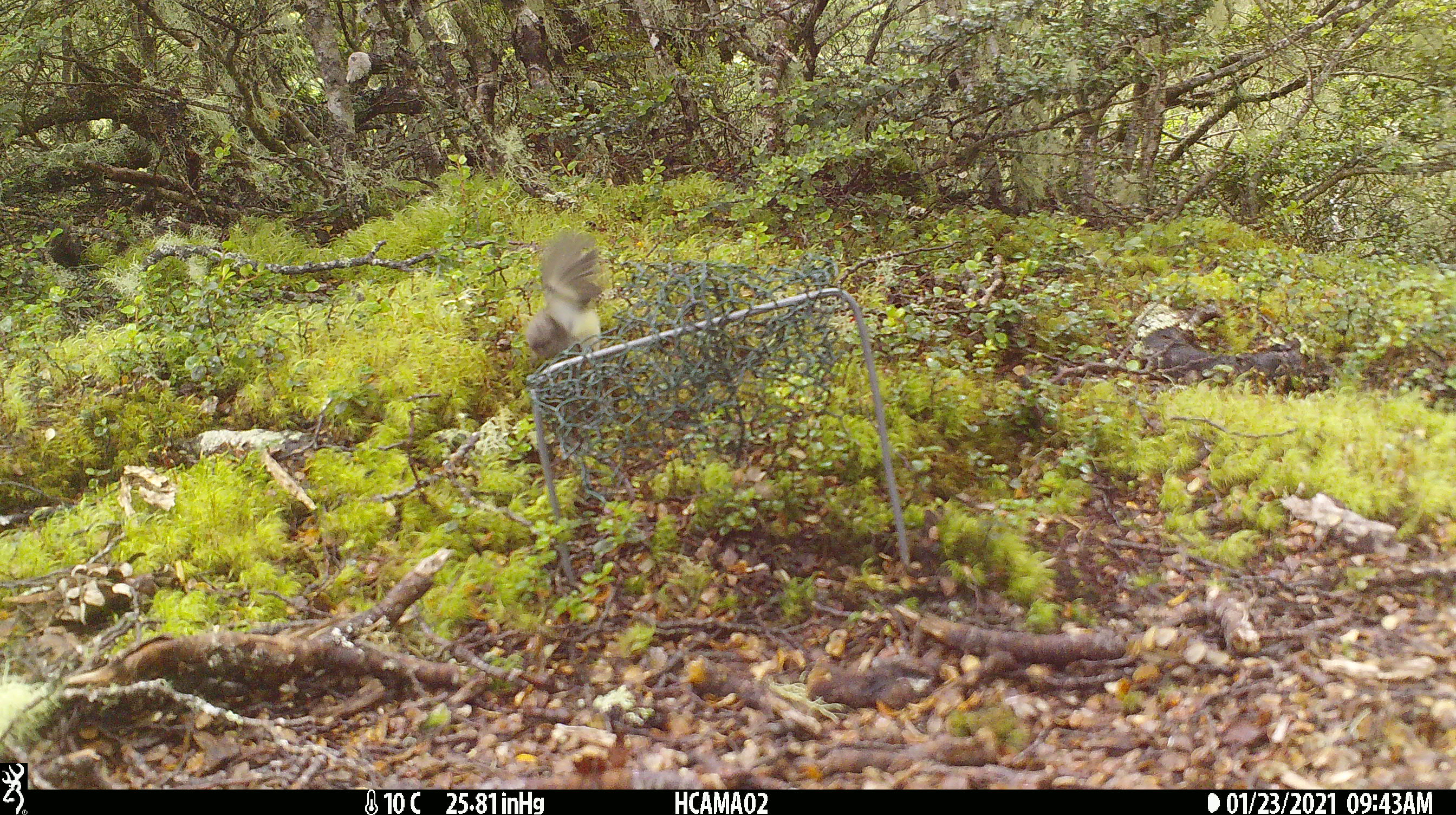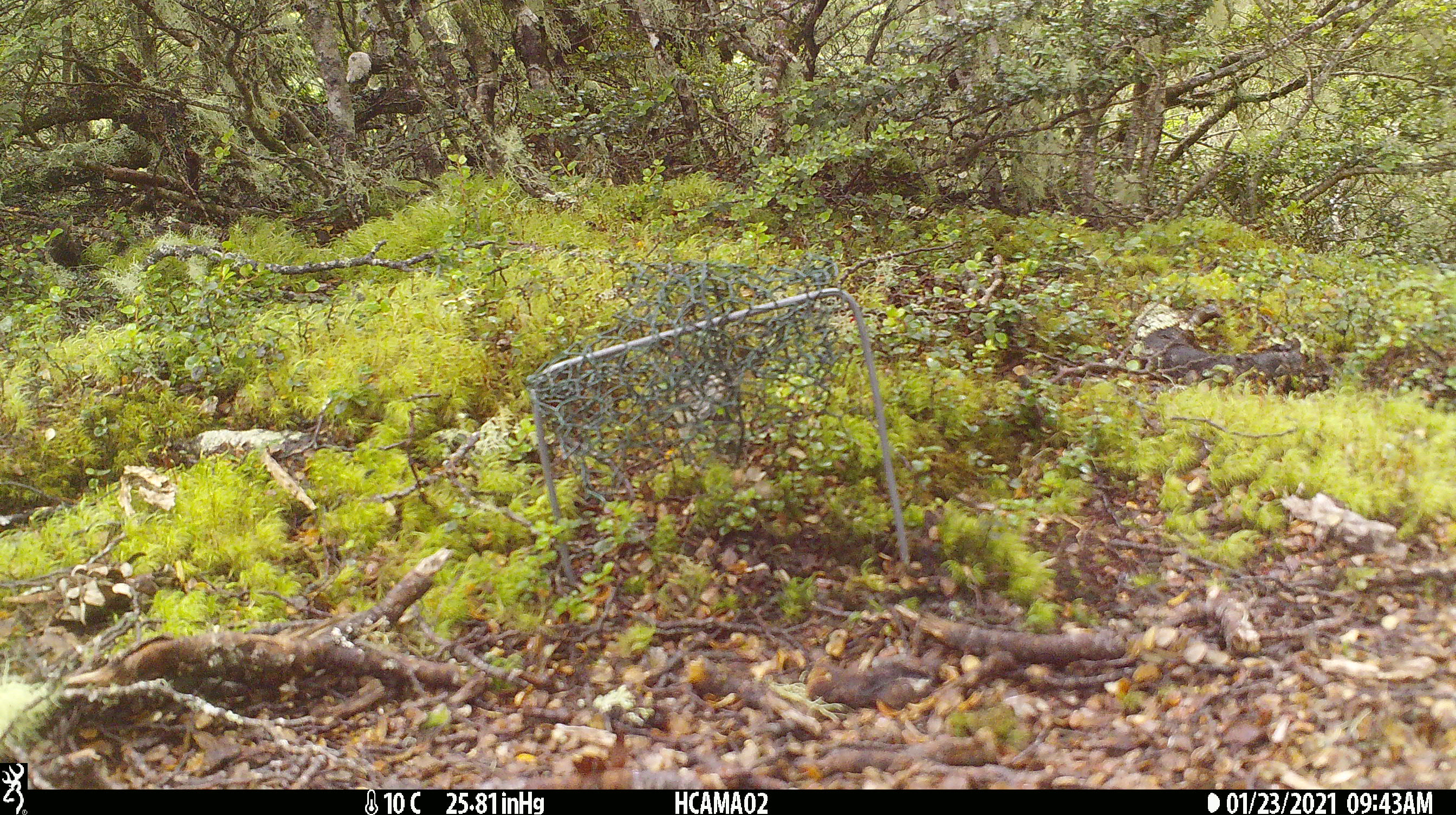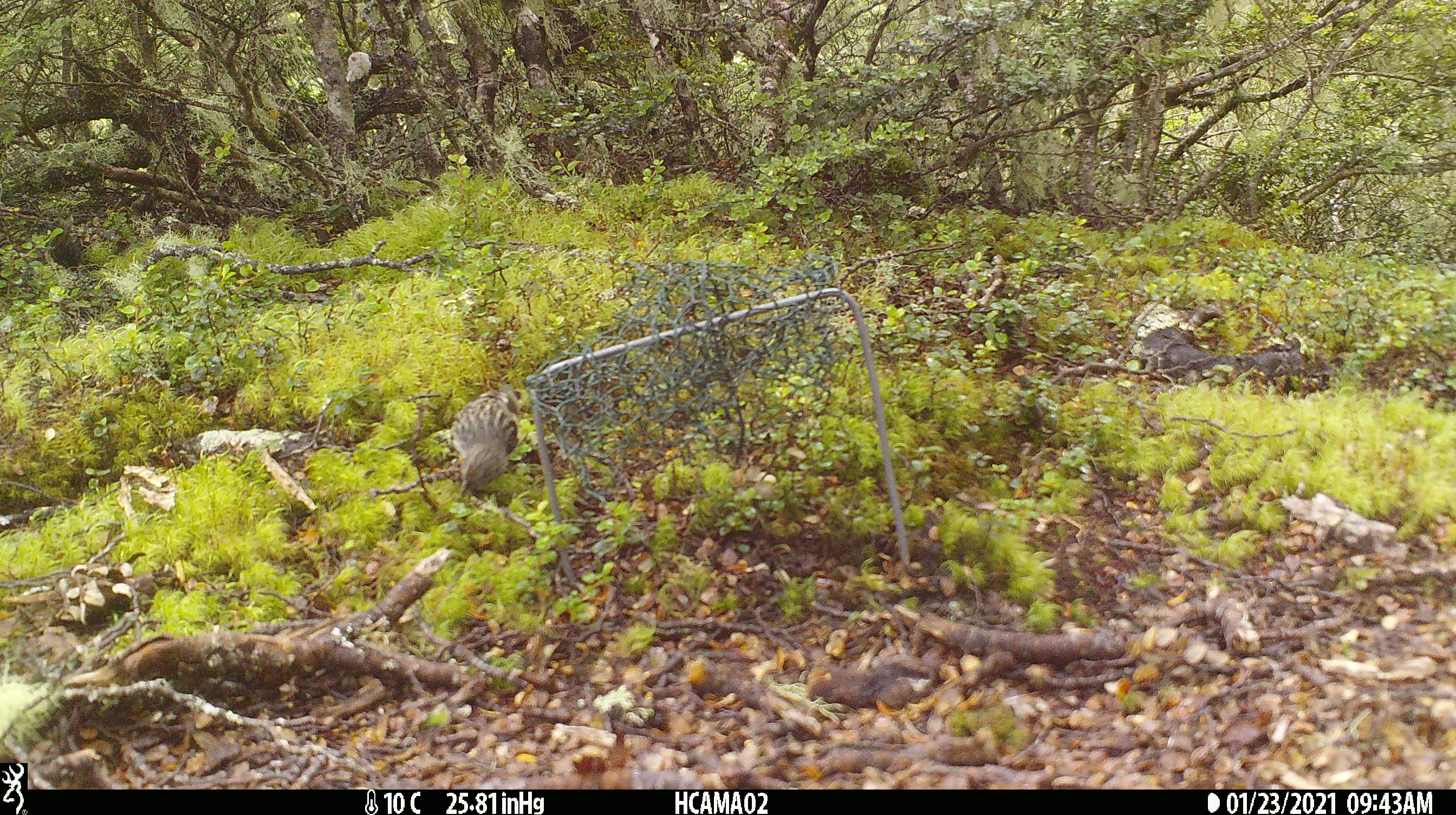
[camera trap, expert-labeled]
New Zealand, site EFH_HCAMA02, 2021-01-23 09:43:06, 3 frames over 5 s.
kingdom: Animalia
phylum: Chordata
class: Aves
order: Passeriformes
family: Acanthisittidae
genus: Acanthisitta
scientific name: Acanthisitta chloris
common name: rifleman